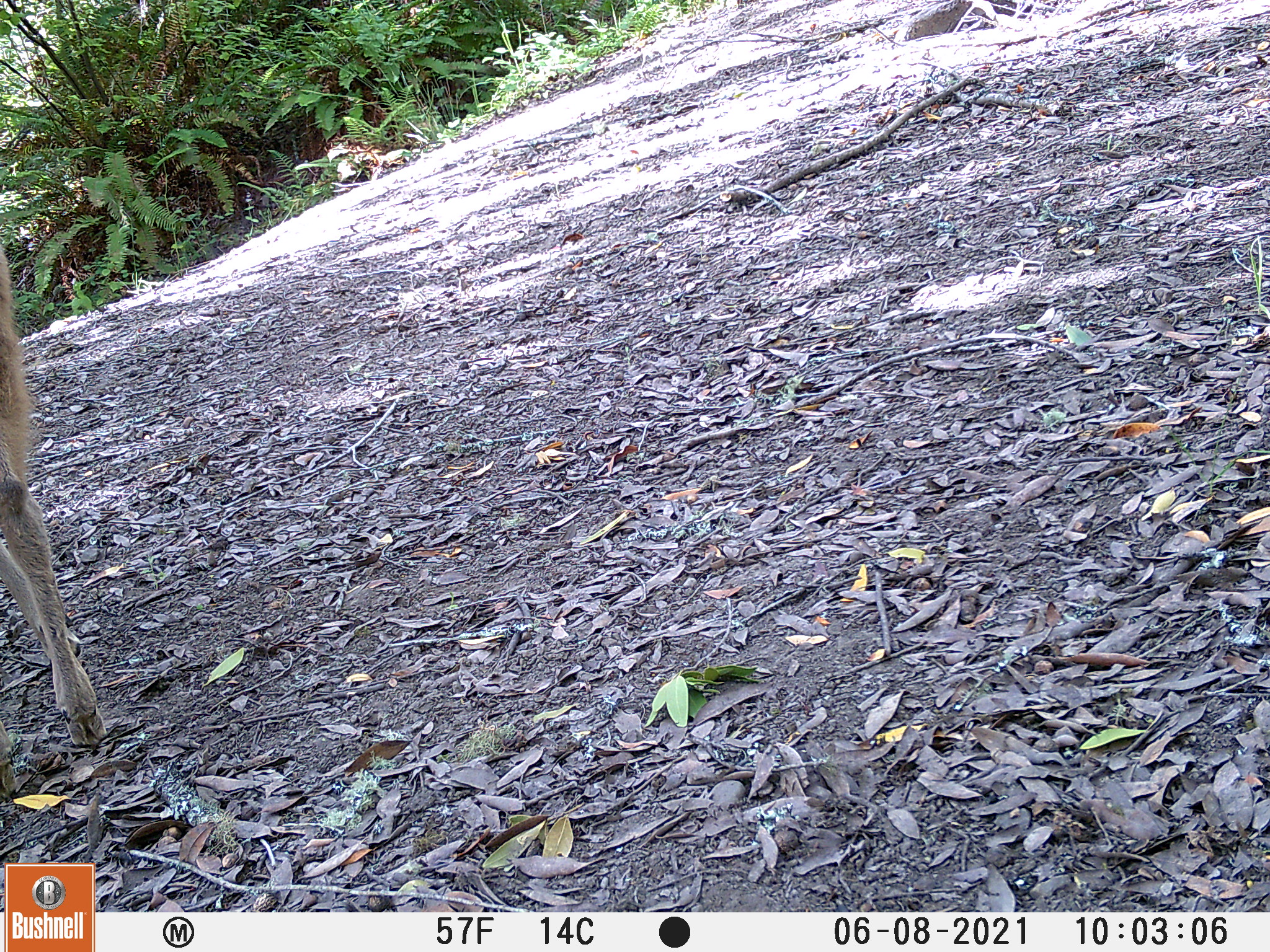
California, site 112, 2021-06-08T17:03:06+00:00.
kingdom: Animalia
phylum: Chordata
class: Mammalia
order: Artiodactyla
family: Cervidae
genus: Odocoileus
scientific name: Odocoileus hemionus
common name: mule deer